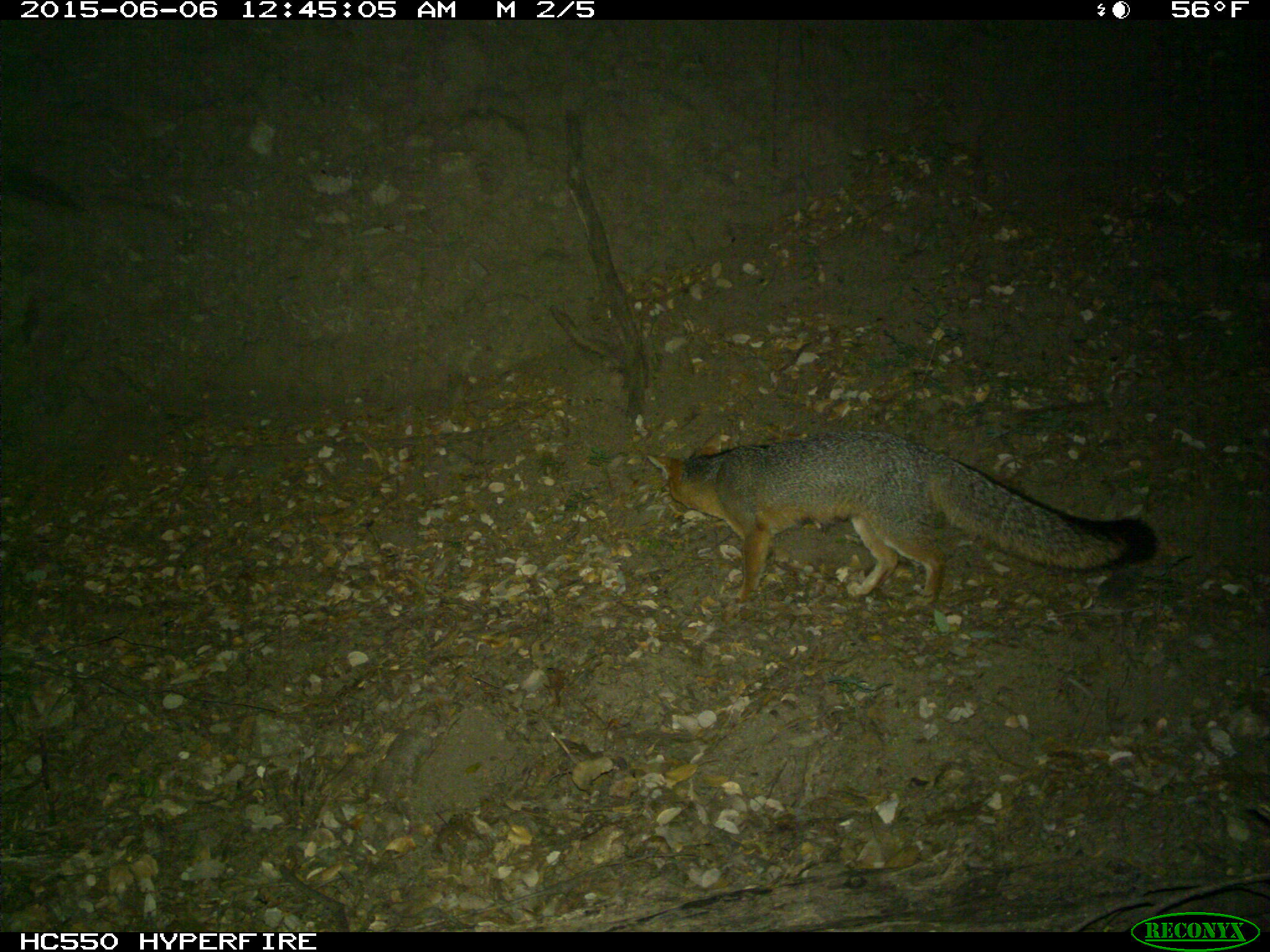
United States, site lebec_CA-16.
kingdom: Animalia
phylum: Chordata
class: Mammalia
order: Carnivora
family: Canidae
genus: Urocyon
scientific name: Urocyon cinereoargenteus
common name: gray fox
Urocyon cinereoargenteus (gray fox).